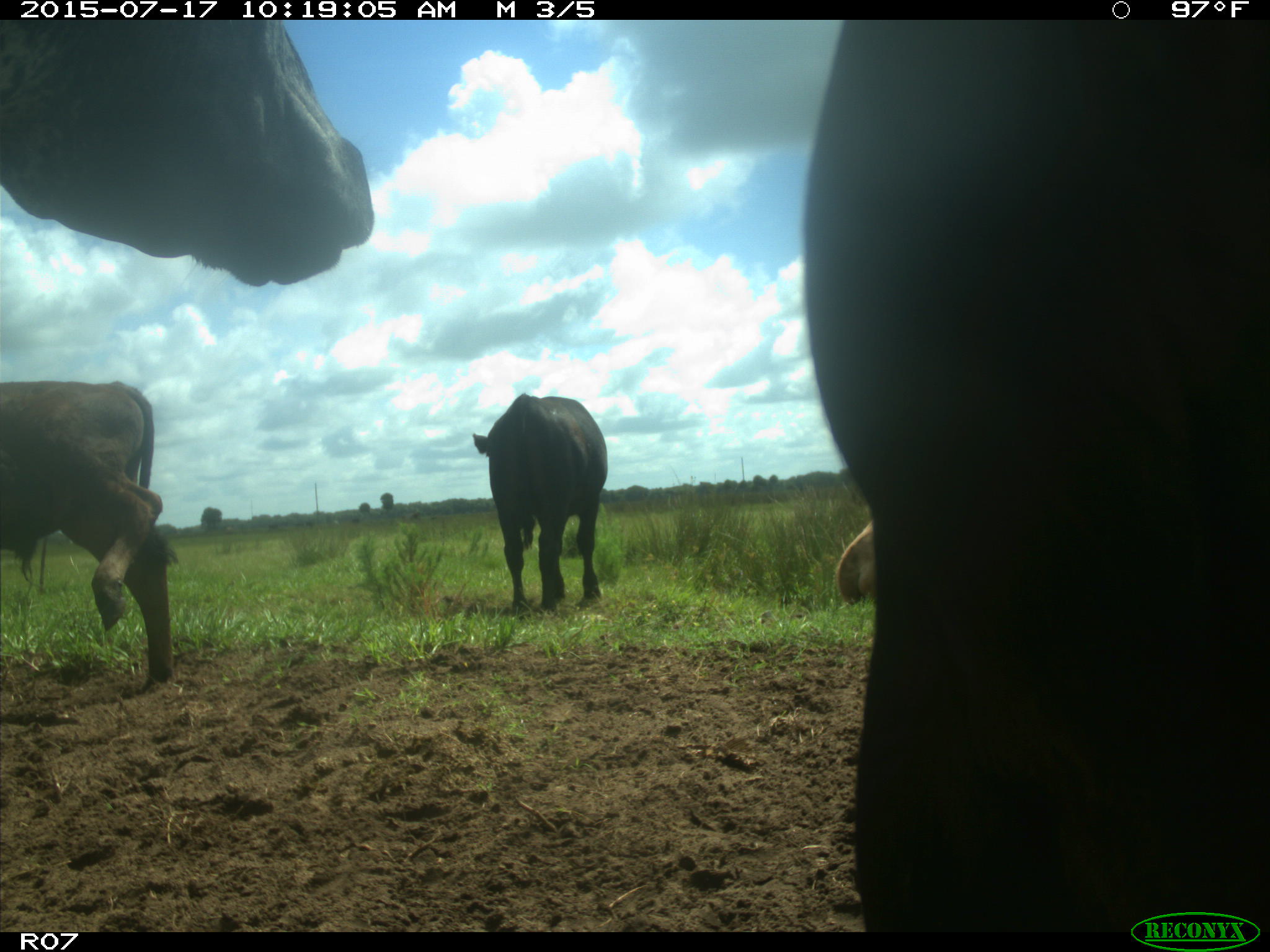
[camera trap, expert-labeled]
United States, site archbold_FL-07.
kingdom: Animalia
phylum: Chordata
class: Mammalia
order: Artiodactyla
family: Bovidae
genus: Bos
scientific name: Bos taurus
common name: domestic cow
Bos taurus (domestic cow).